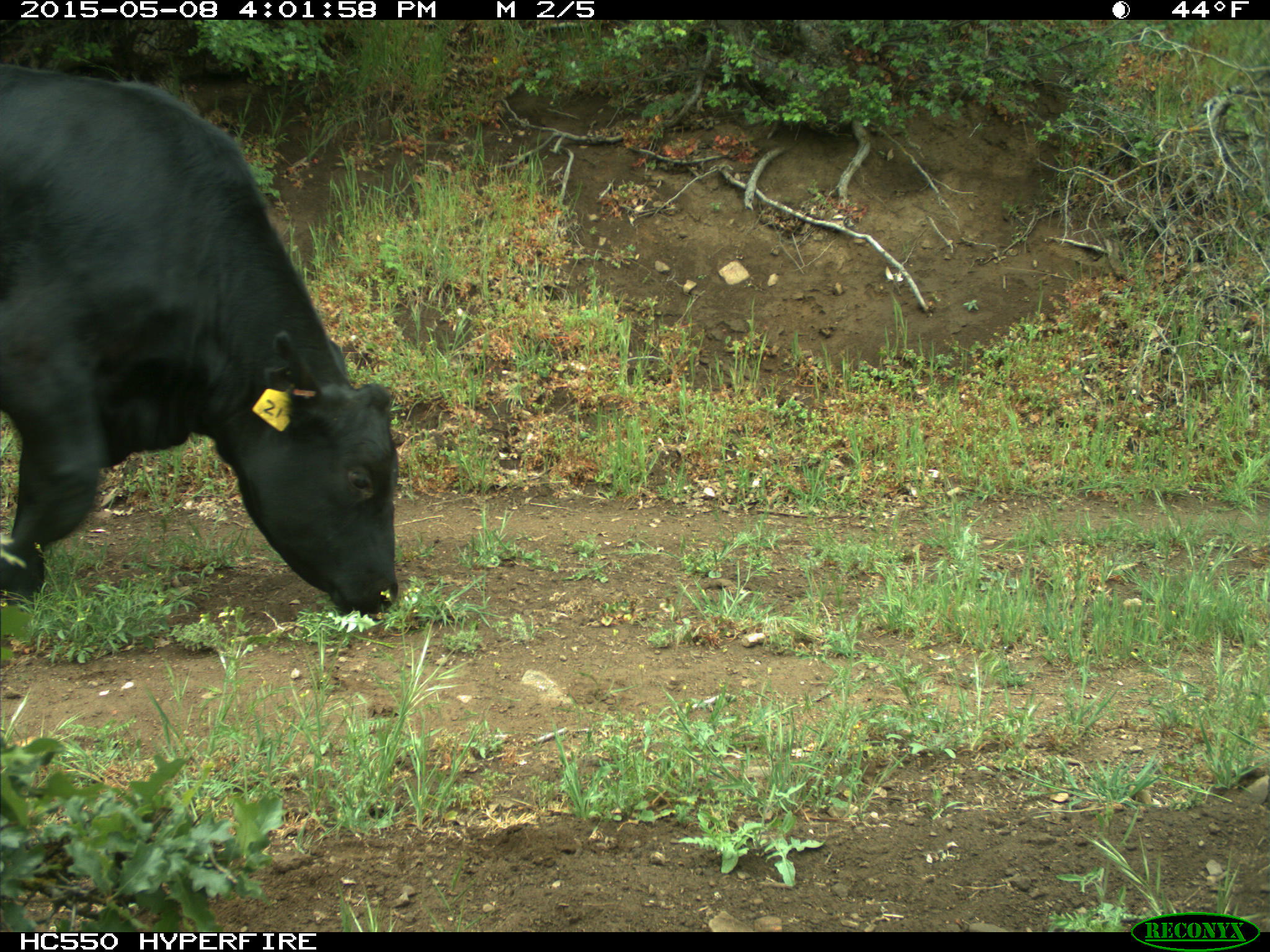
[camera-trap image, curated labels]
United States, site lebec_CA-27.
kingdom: Animalia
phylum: Chordata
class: Mammalia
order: Artiodactyla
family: Bovidae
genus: Bos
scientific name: Bos taurus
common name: domestic cow